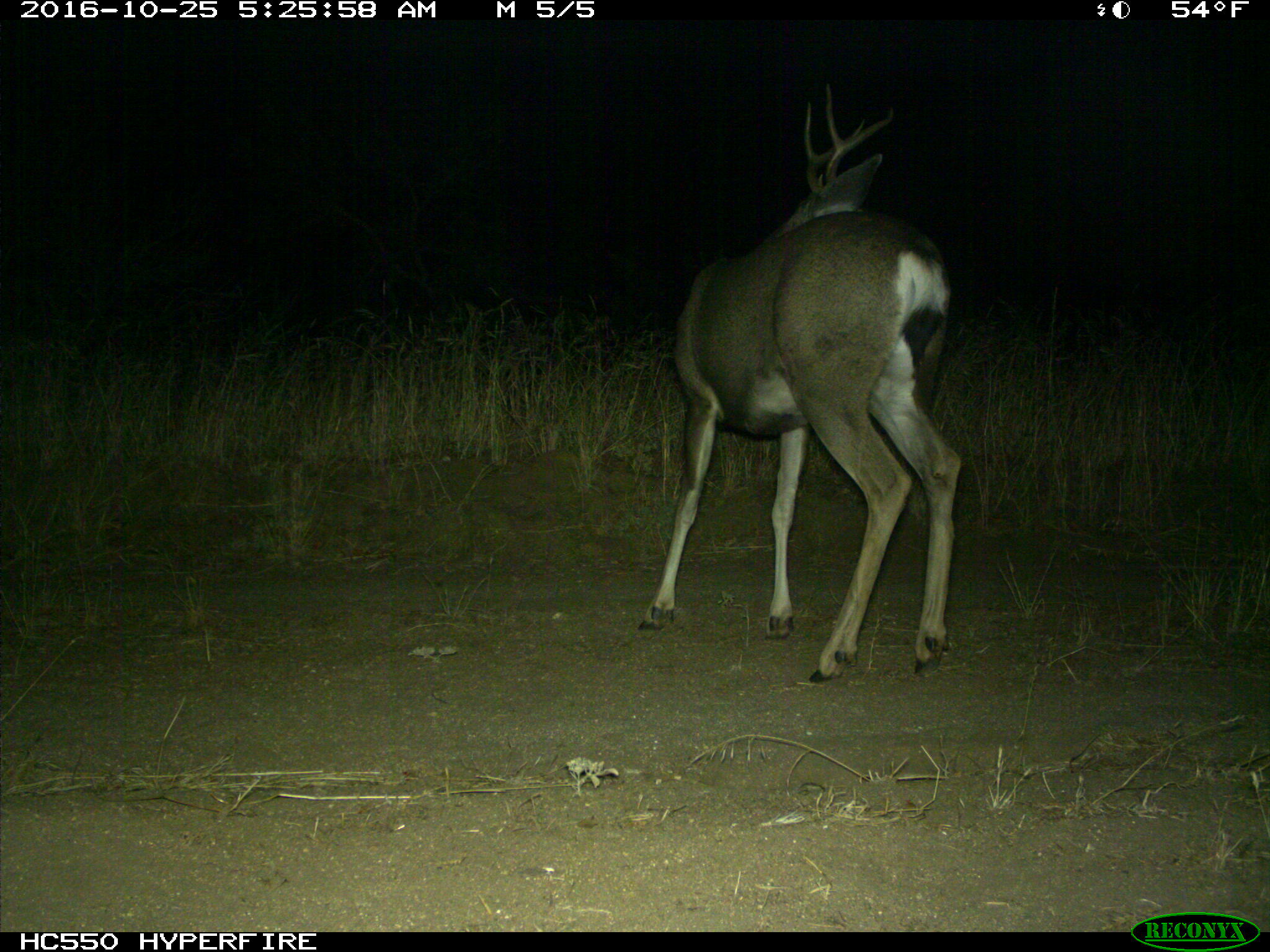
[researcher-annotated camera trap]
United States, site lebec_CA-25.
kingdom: Animalia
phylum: Chordata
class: Mammalia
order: Artiodactyla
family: Cervidae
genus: Odocoileus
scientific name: Odocoileus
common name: deer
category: unidentified deer